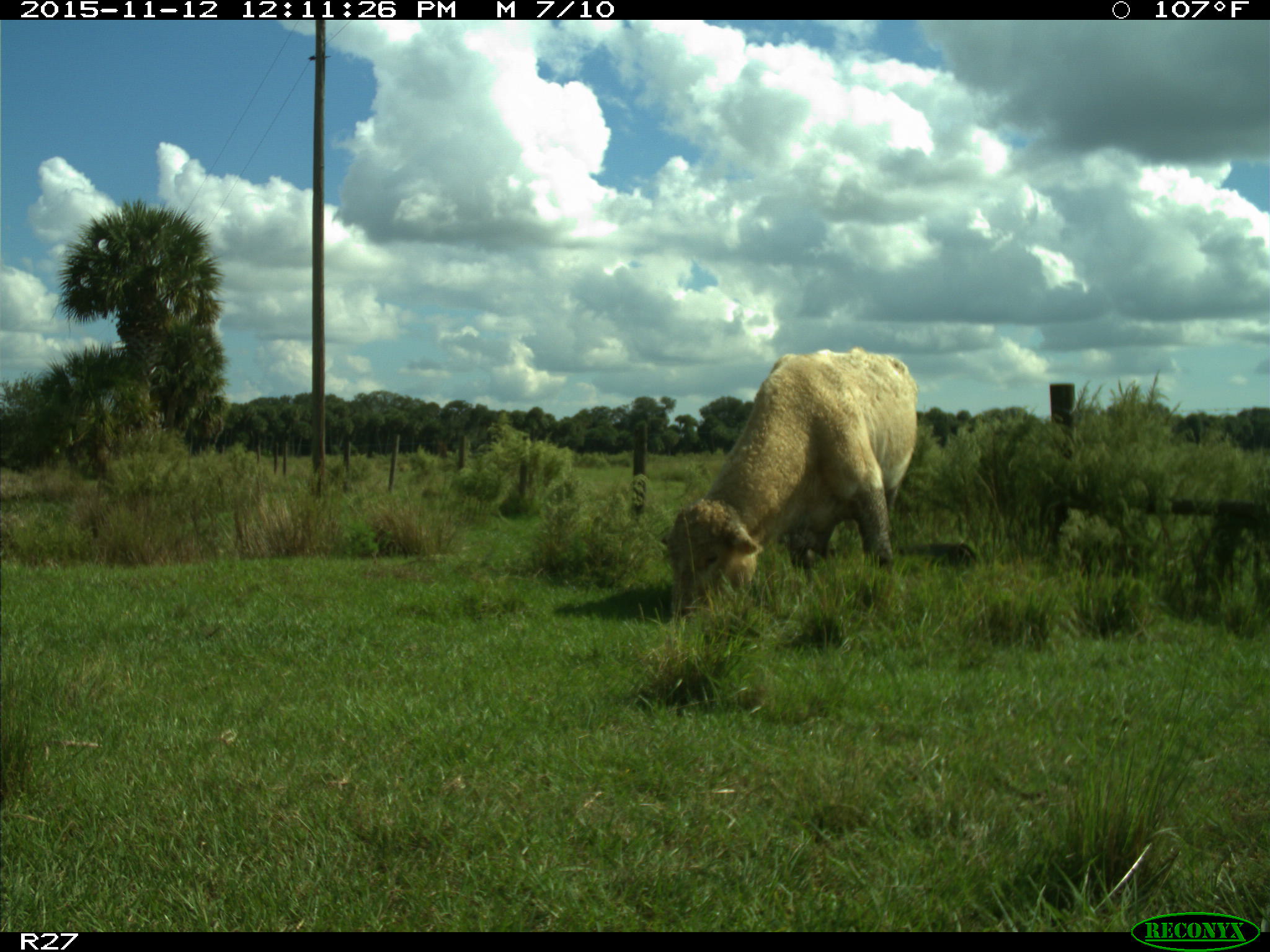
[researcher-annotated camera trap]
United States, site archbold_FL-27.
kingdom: Animalia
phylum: Chordata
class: Mammalia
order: Artiodactyla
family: Bovidae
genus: Bos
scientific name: Bos taurus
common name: domestic cow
Bos taurus (domestic cow).